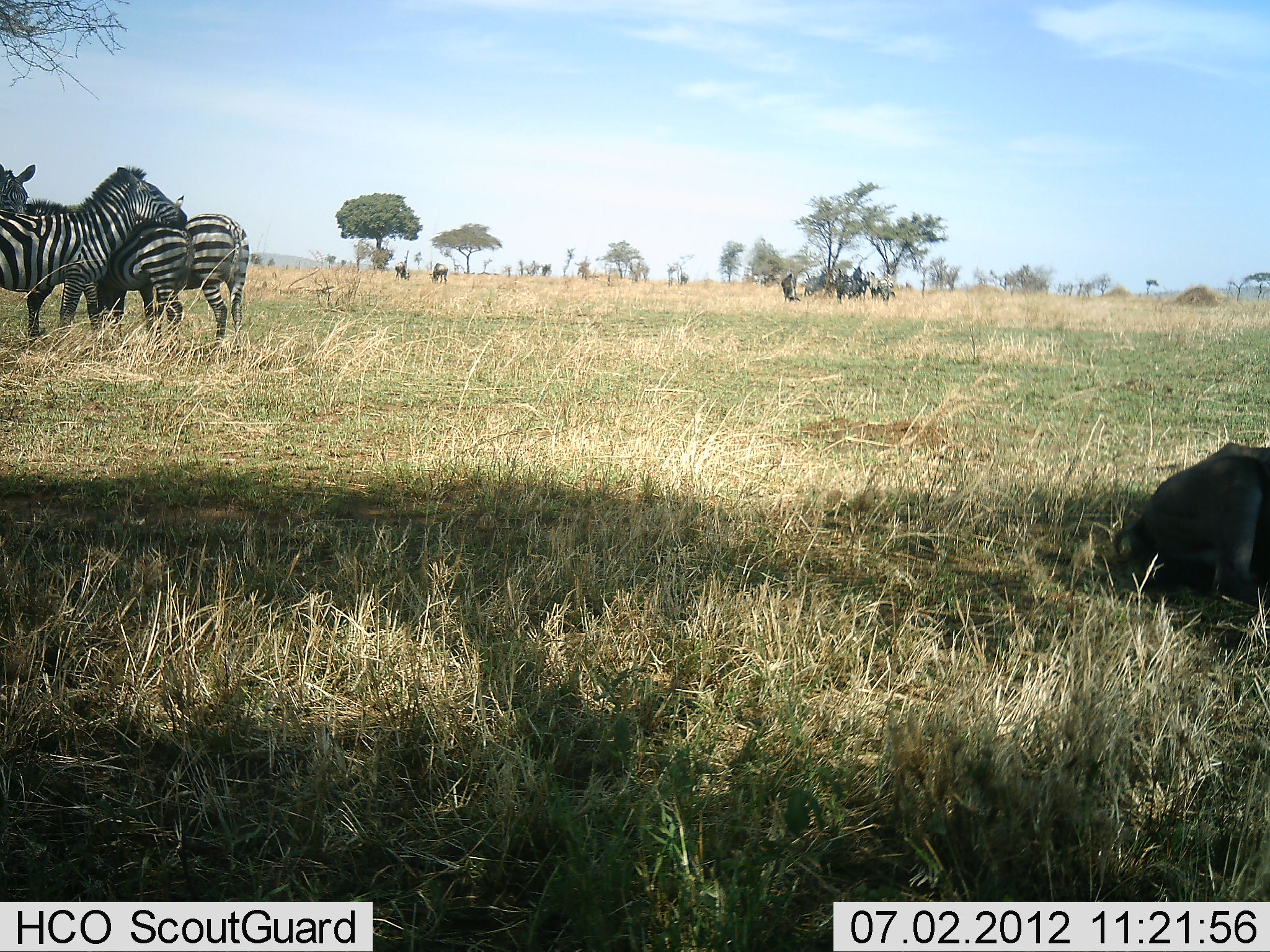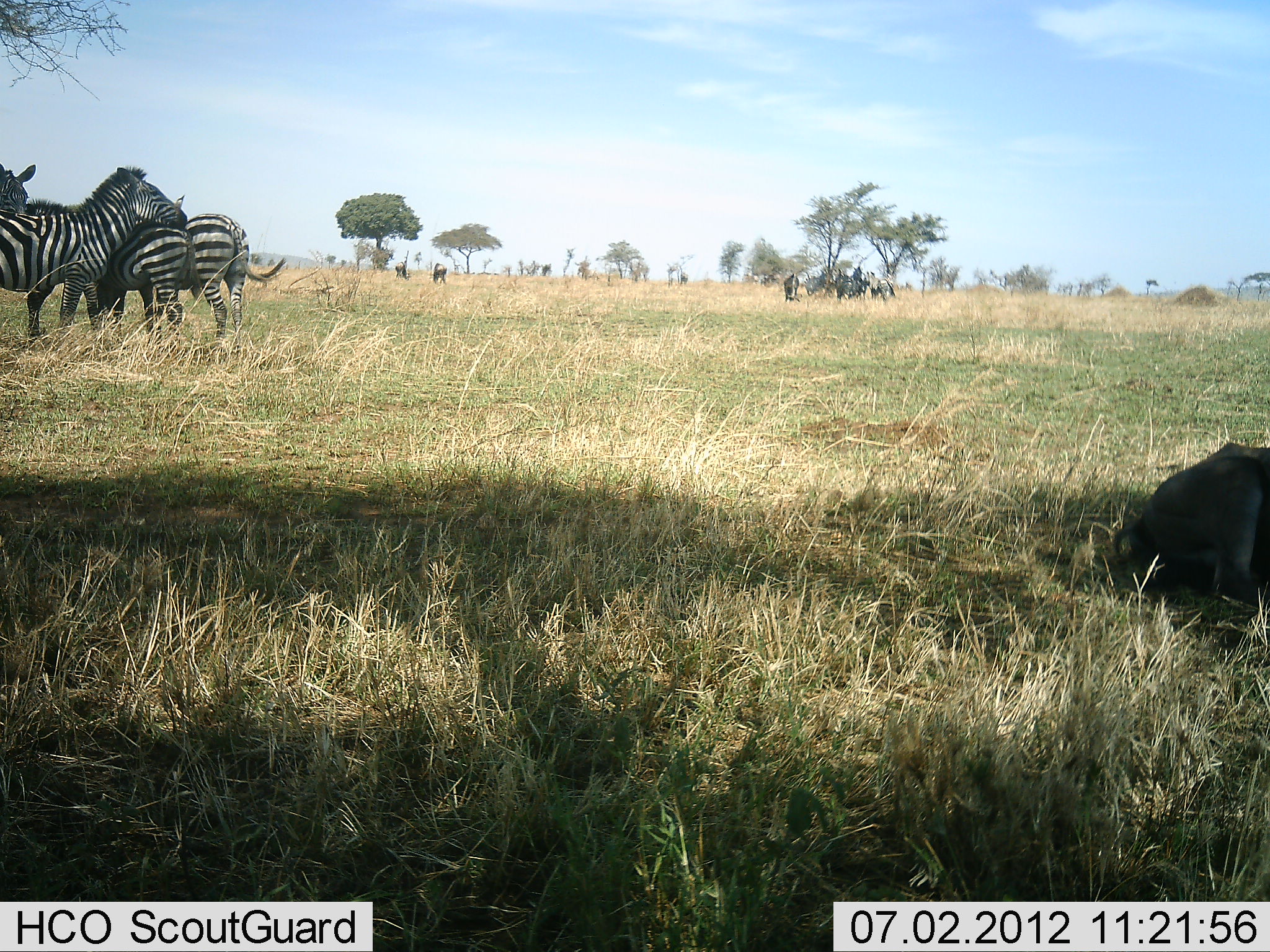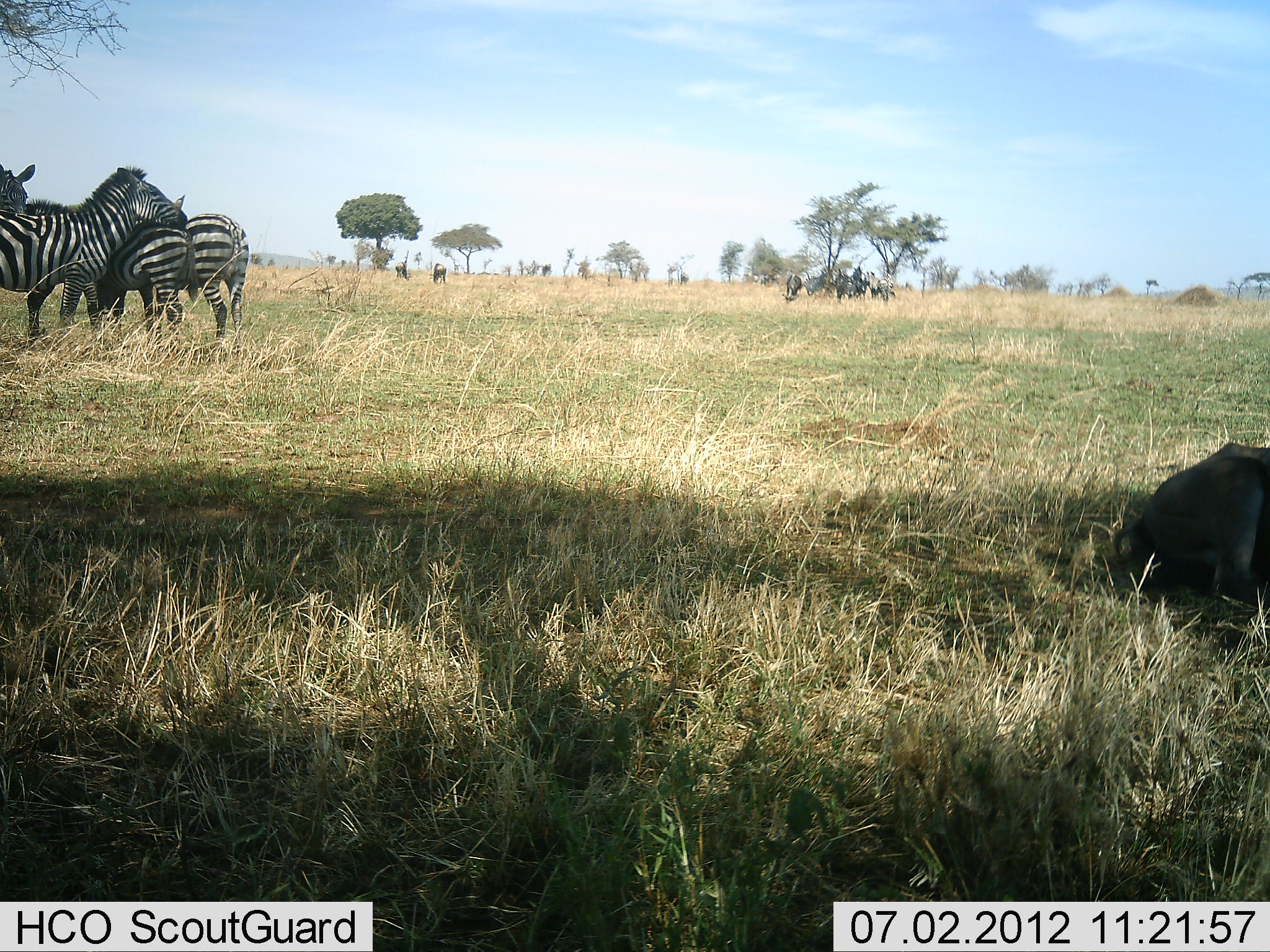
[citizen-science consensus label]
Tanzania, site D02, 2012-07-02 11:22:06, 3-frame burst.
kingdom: Animalia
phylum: Chordata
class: Mammalia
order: Artiodactyla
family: Bovidae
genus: Connochaetes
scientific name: Connochaetes taurinus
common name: blue wildebeest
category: wildebeest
Wildebeest (blue wildebeest) (Connochaetes taurinus), count 7. Behavior (volunteer vote fractions): standing 40%, resting 90%, moving 10%, interacting 0%. Young present (vote fraction): 0%. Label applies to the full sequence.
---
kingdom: Animalia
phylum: Chordata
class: Mammalia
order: Perissodactyla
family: Equidae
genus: Equus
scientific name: Equus quagga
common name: plains zebra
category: zebra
Zebra (plains zebra) (Equus quagga), count 4. Behavior (volunteer vote fractions): standing 87%, resting 7%, moving 7%, interacting 13%. Young present (vote fraction): 0%. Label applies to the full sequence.